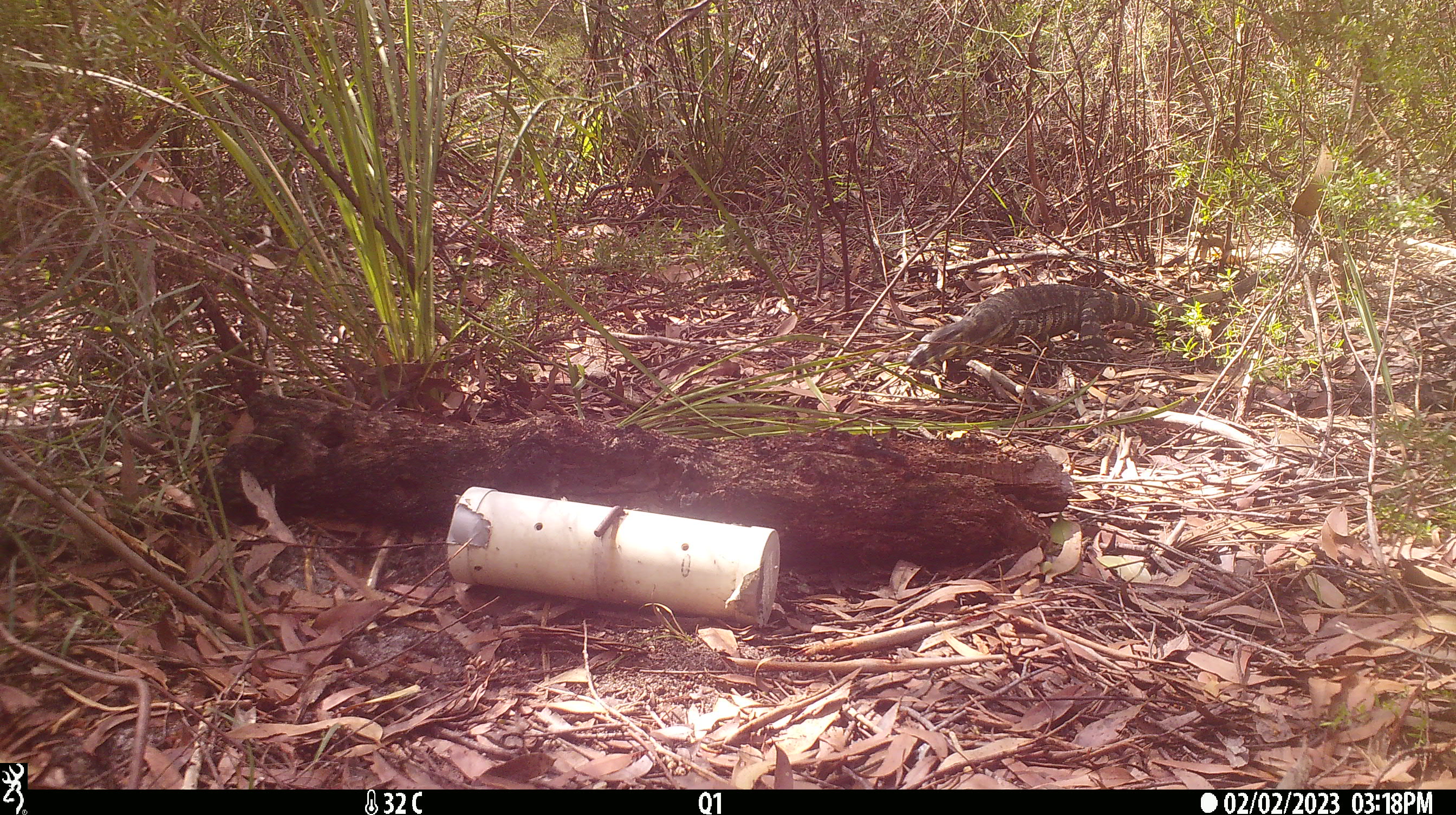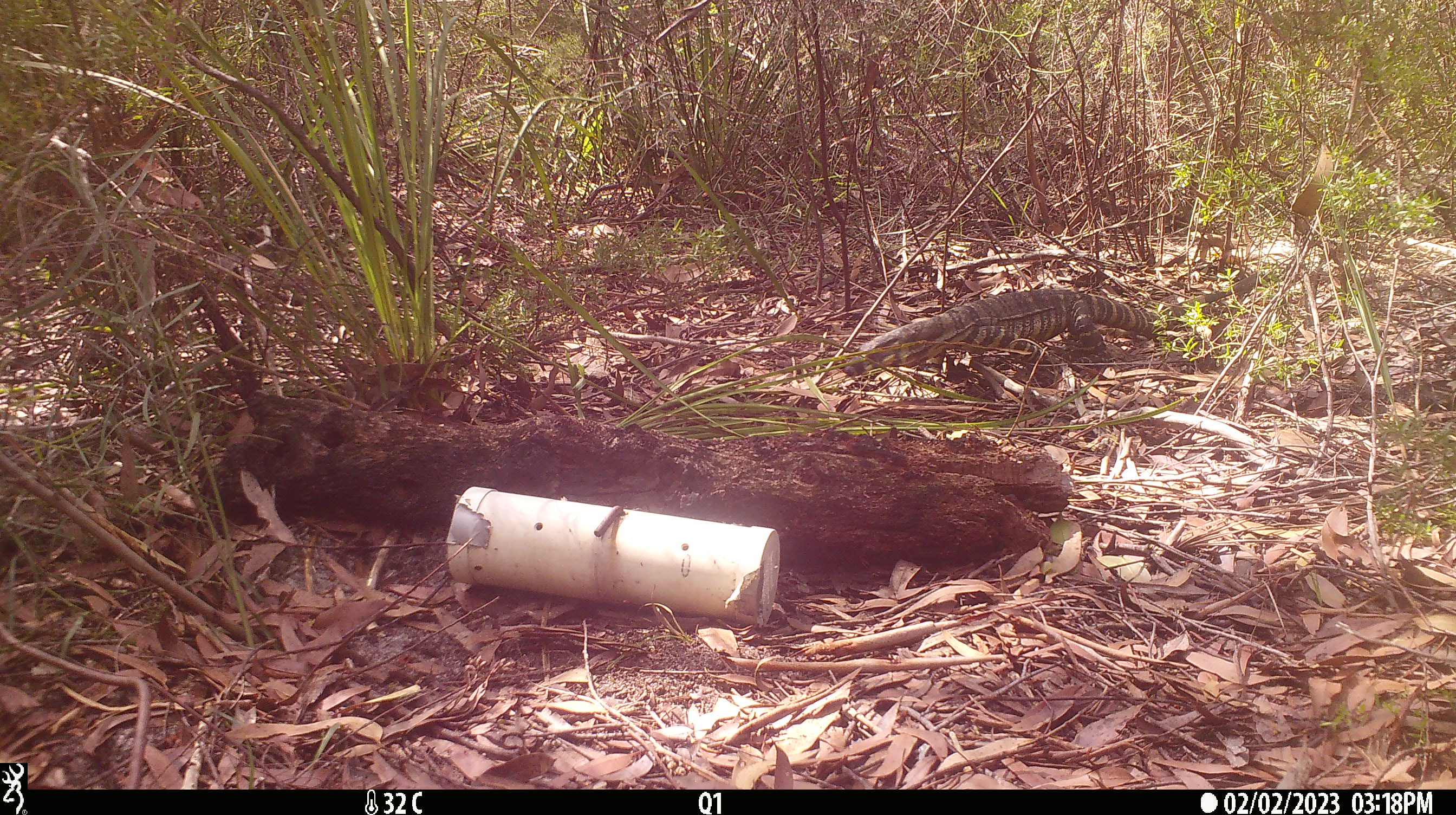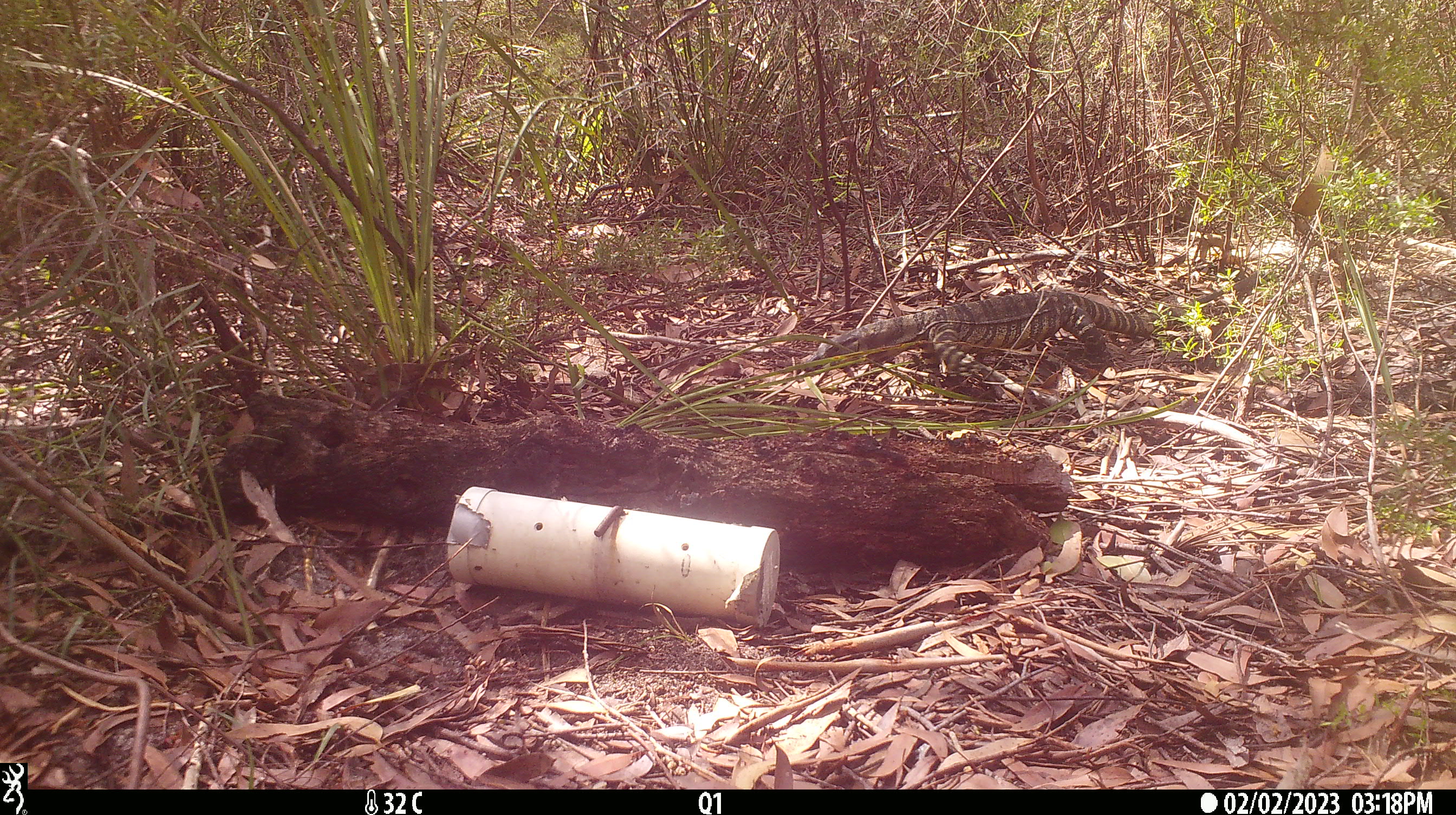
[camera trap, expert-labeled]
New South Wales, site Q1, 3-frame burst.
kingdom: Animalia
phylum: Chordata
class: Reptilia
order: Squamata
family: Varanidae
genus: Varanus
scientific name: Varanus varius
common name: lace monitor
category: goanna